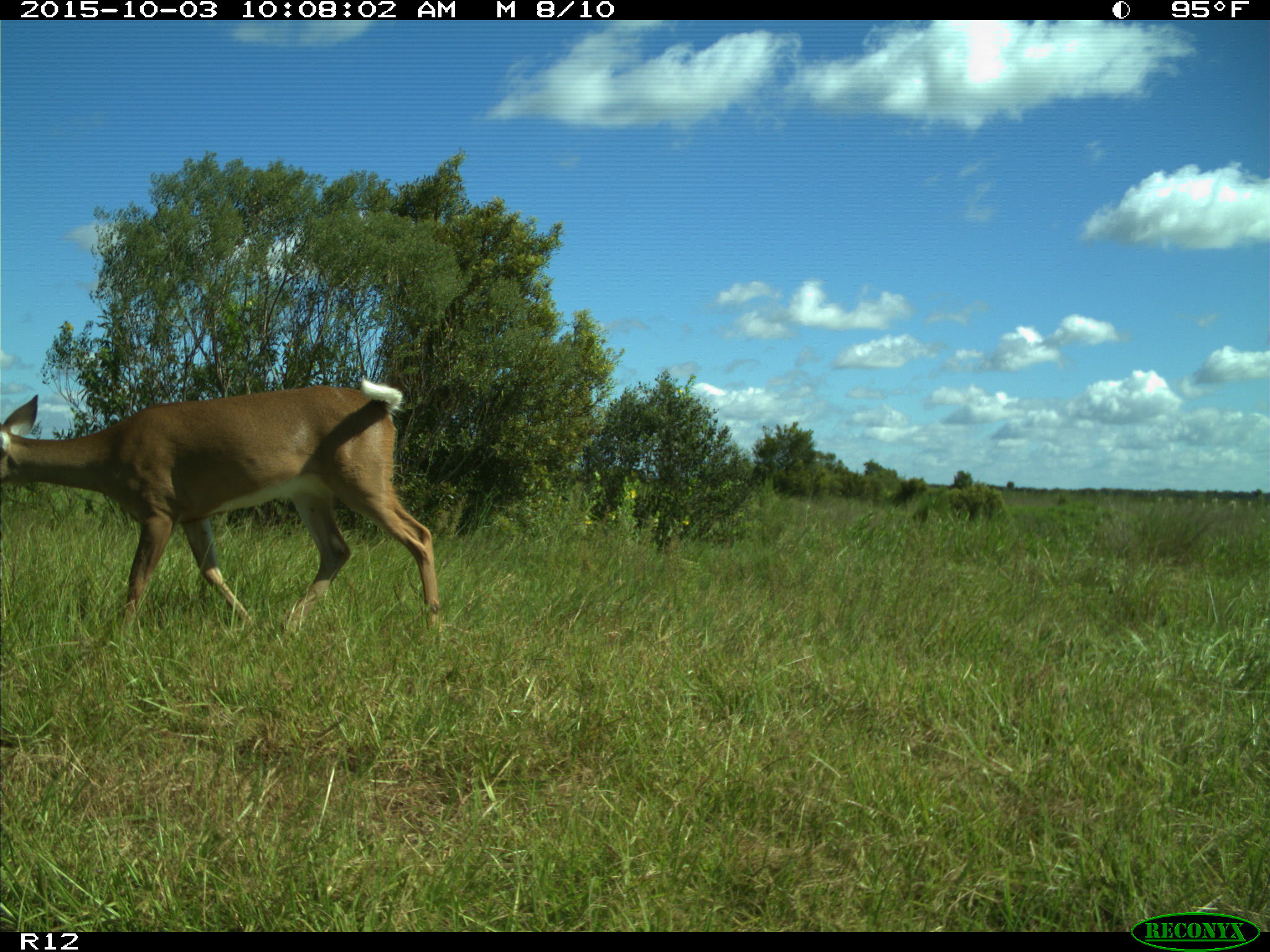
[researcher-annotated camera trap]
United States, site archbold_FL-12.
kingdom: Animalia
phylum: Chordata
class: Mammalia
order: Artiodactyla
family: Cervidae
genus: Odocoileus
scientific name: Odocoileus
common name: deer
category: unidentified deer